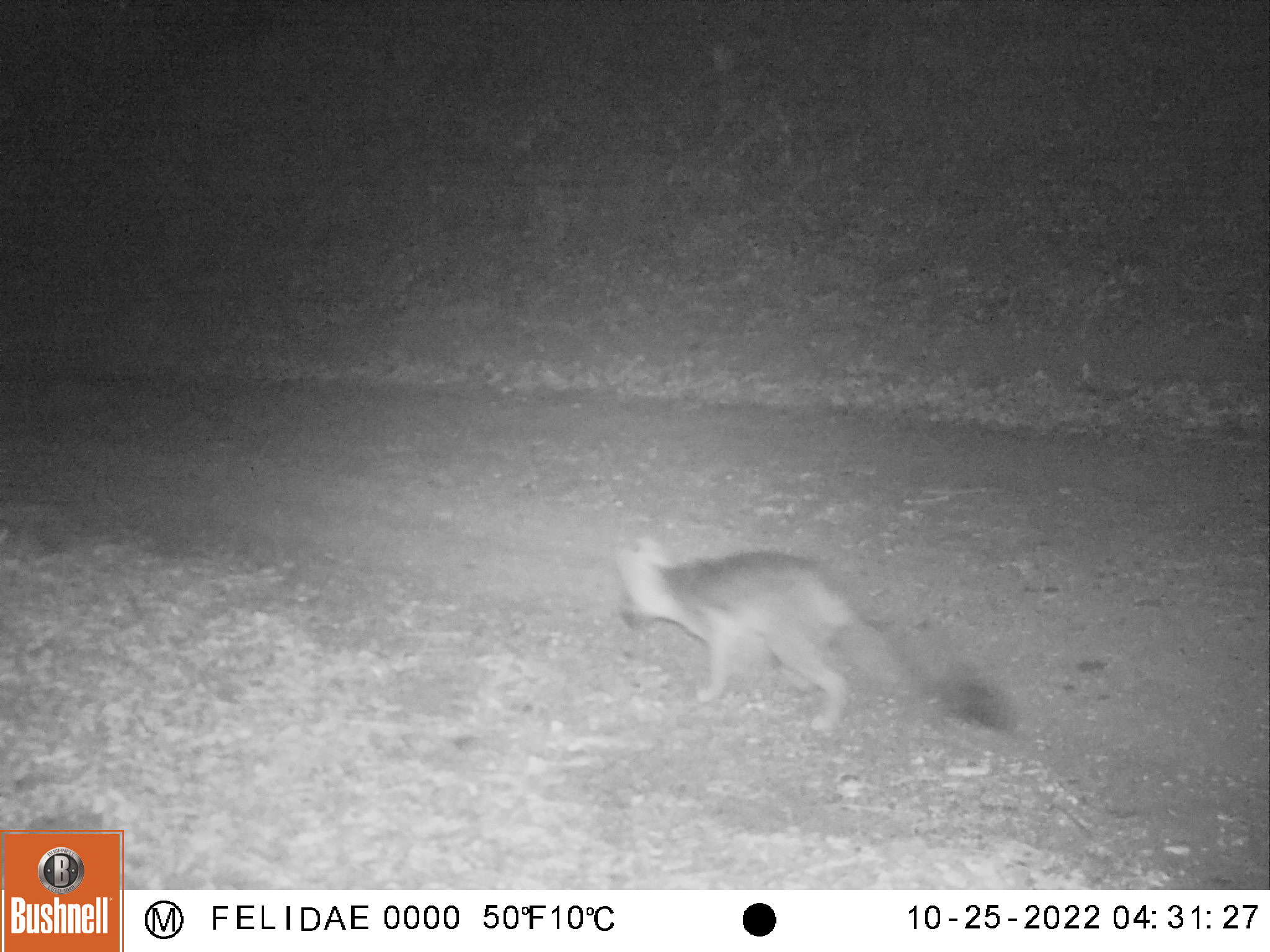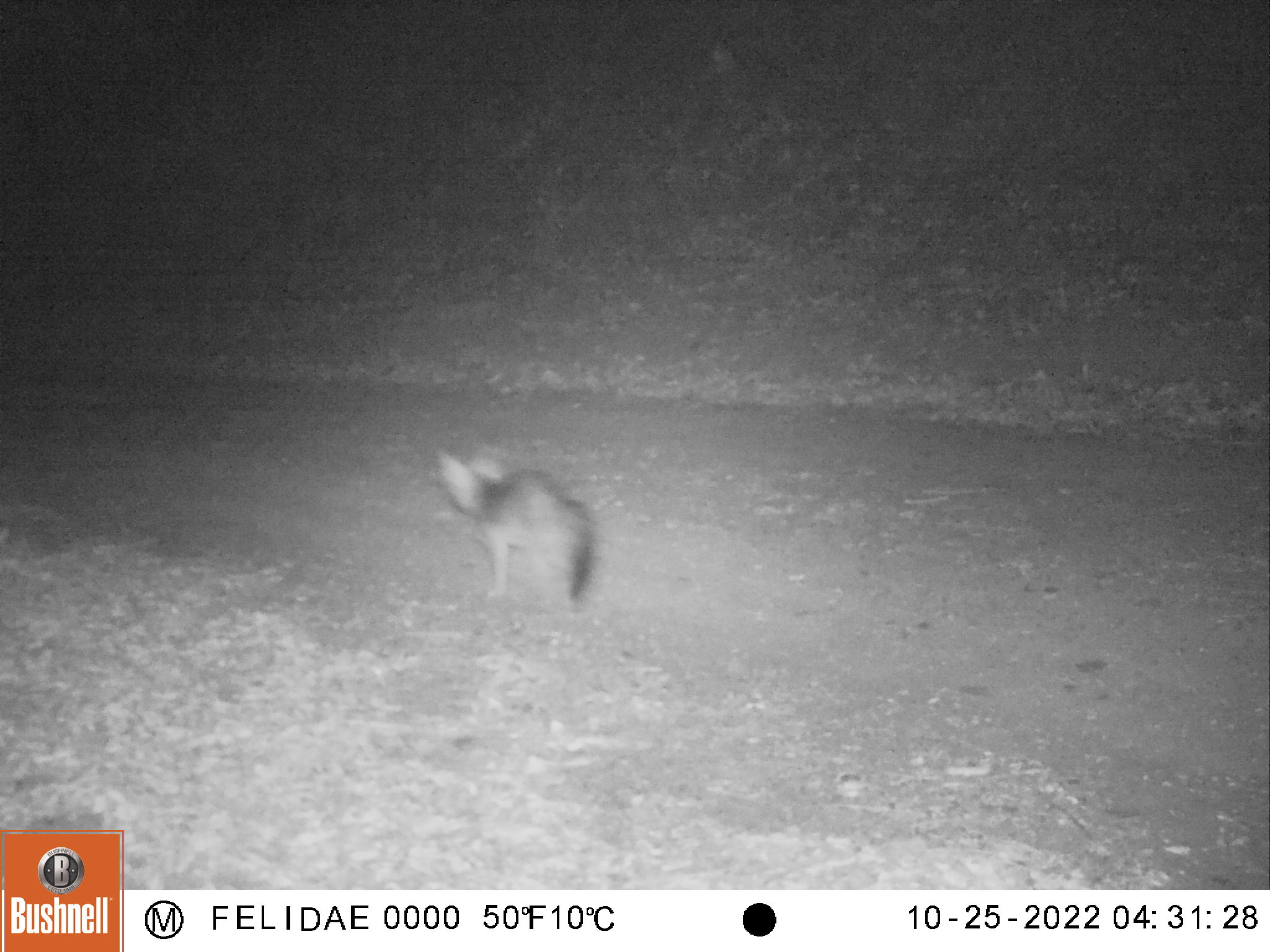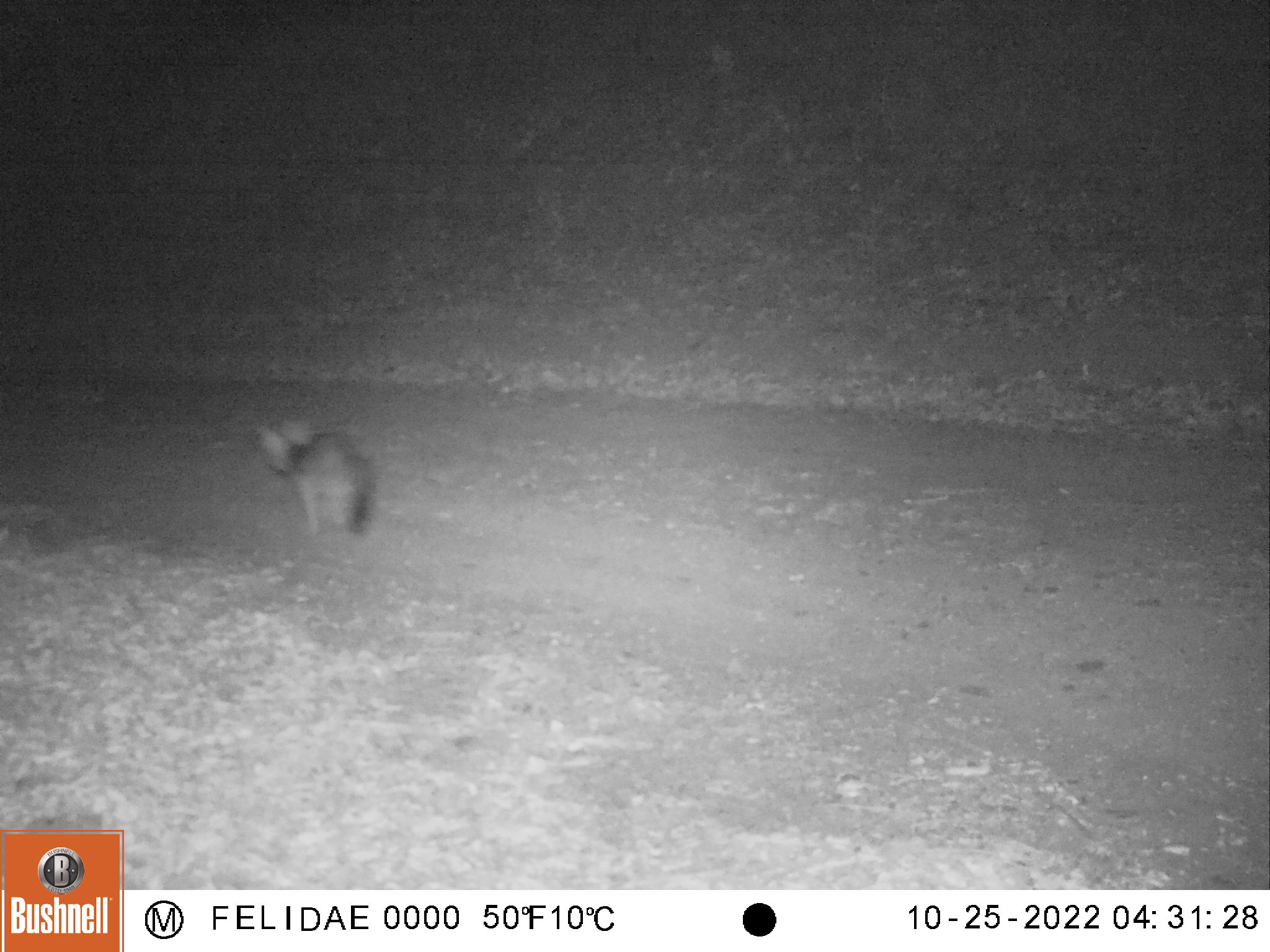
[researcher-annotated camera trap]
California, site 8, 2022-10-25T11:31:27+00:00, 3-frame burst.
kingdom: Animalia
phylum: Chordata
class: Mammalia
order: Carnivora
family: Canidae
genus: Urocyon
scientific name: Urocyon cinereoargenteus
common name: gray fox